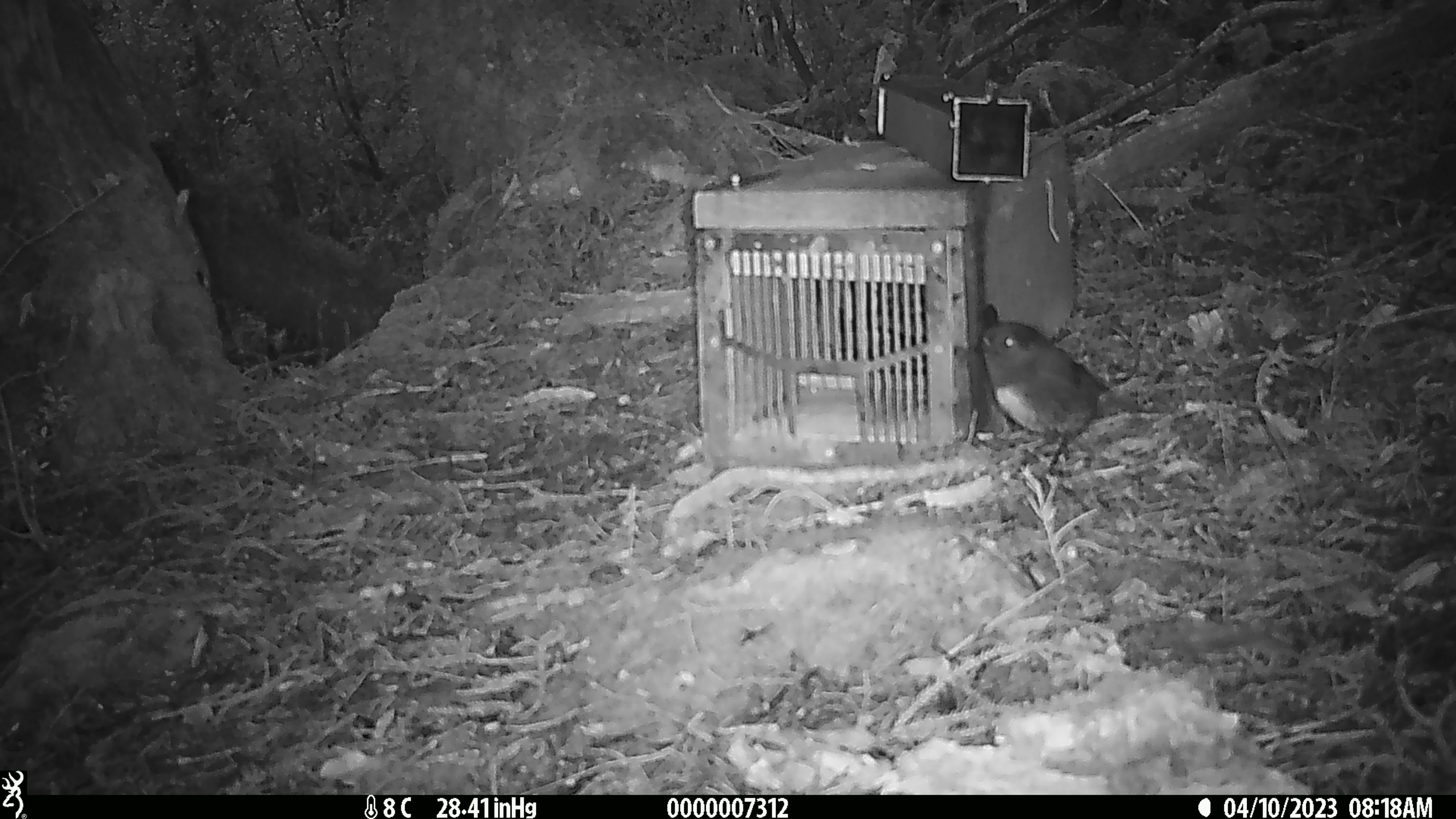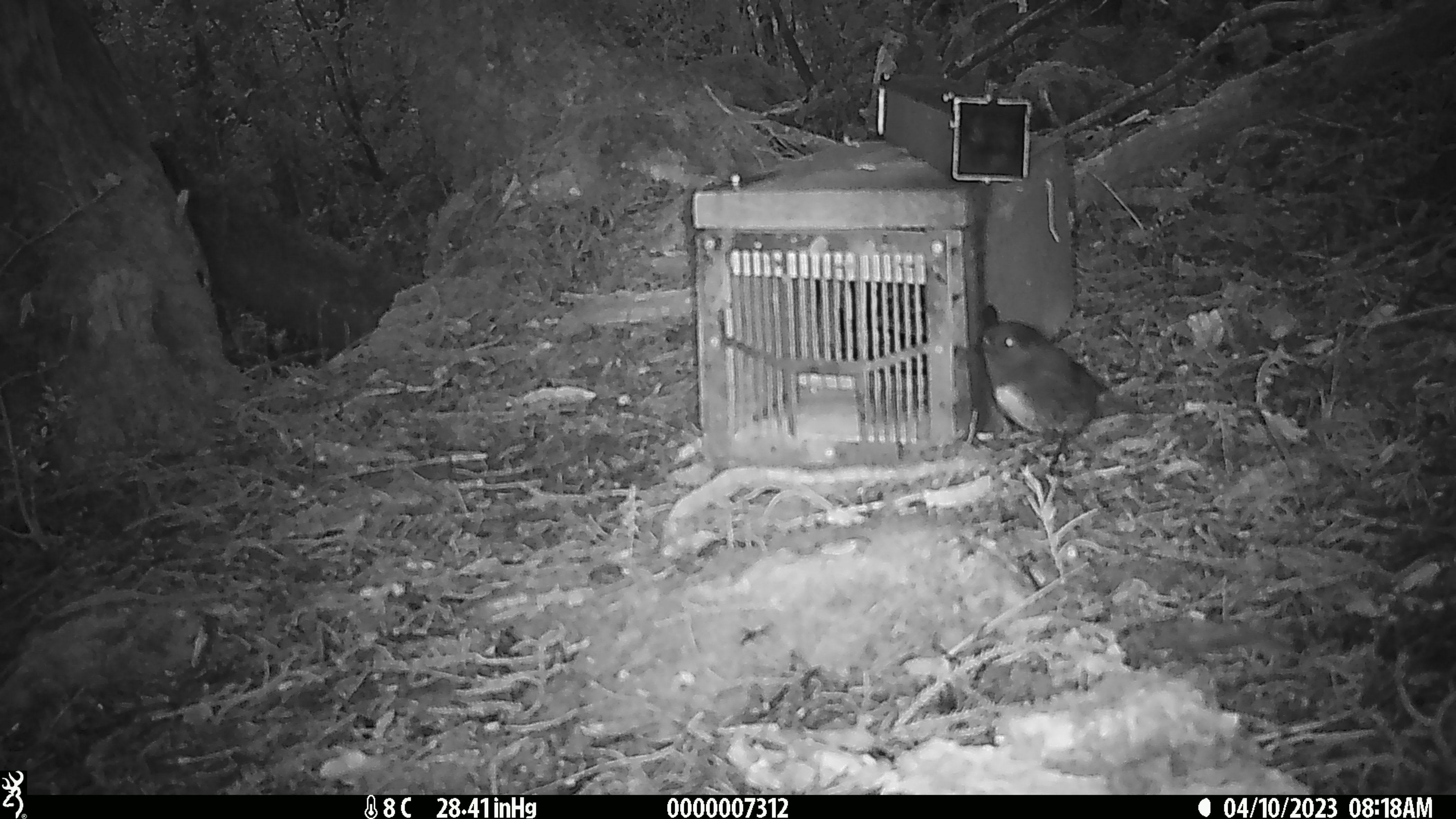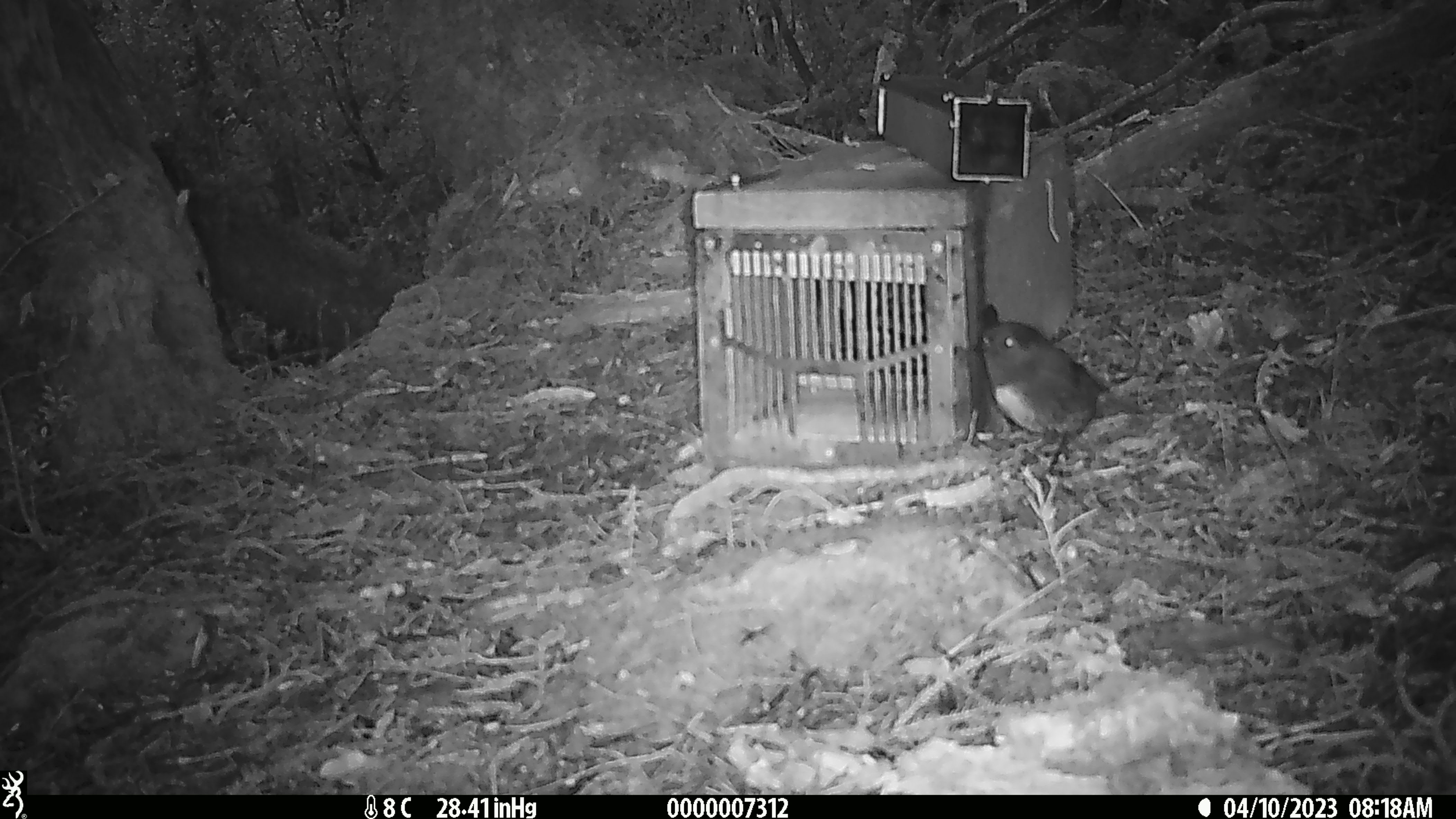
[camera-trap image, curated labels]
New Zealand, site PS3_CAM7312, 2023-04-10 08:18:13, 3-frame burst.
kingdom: Animalia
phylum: Chordata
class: Aves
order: Passeriformes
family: Petroicidae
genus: Petroica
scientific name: Petroica australis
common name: new zealand robin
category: robin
Robin (new zealand robin) (Petroica australis).